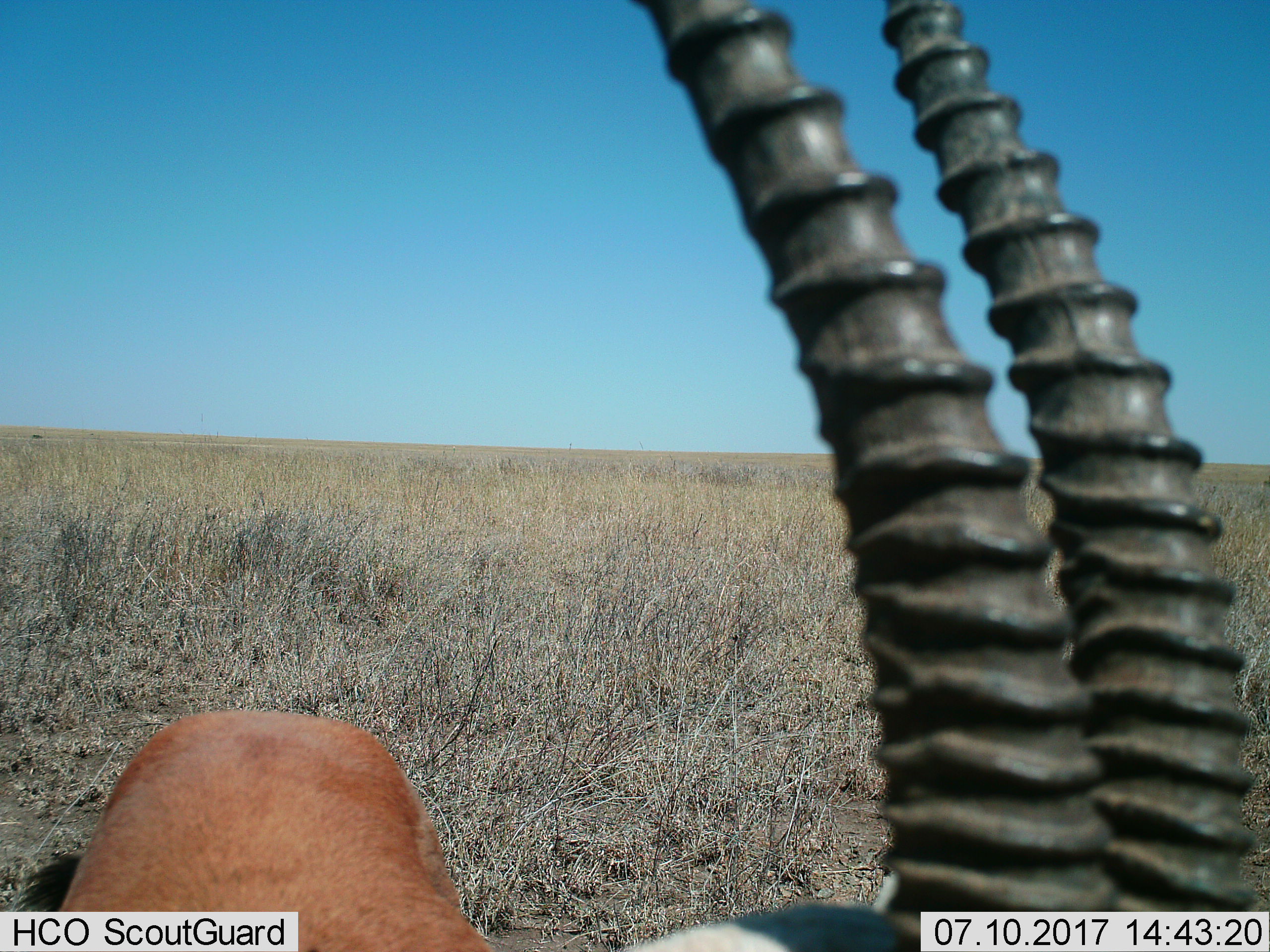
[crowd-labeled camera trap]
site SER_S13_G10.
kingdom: Animalia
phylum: Chordata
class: Mammalia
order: Artiodactyla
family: Bovidae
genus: Eudorcas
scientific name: Eudorcas thomsonii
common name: thomson's gazelle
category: gazellethomsons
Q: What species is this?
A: Gazellethomsons (thomson's gazelle) (Eudorcas thomsonii).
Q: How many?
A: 1.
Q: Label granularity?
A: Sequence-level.